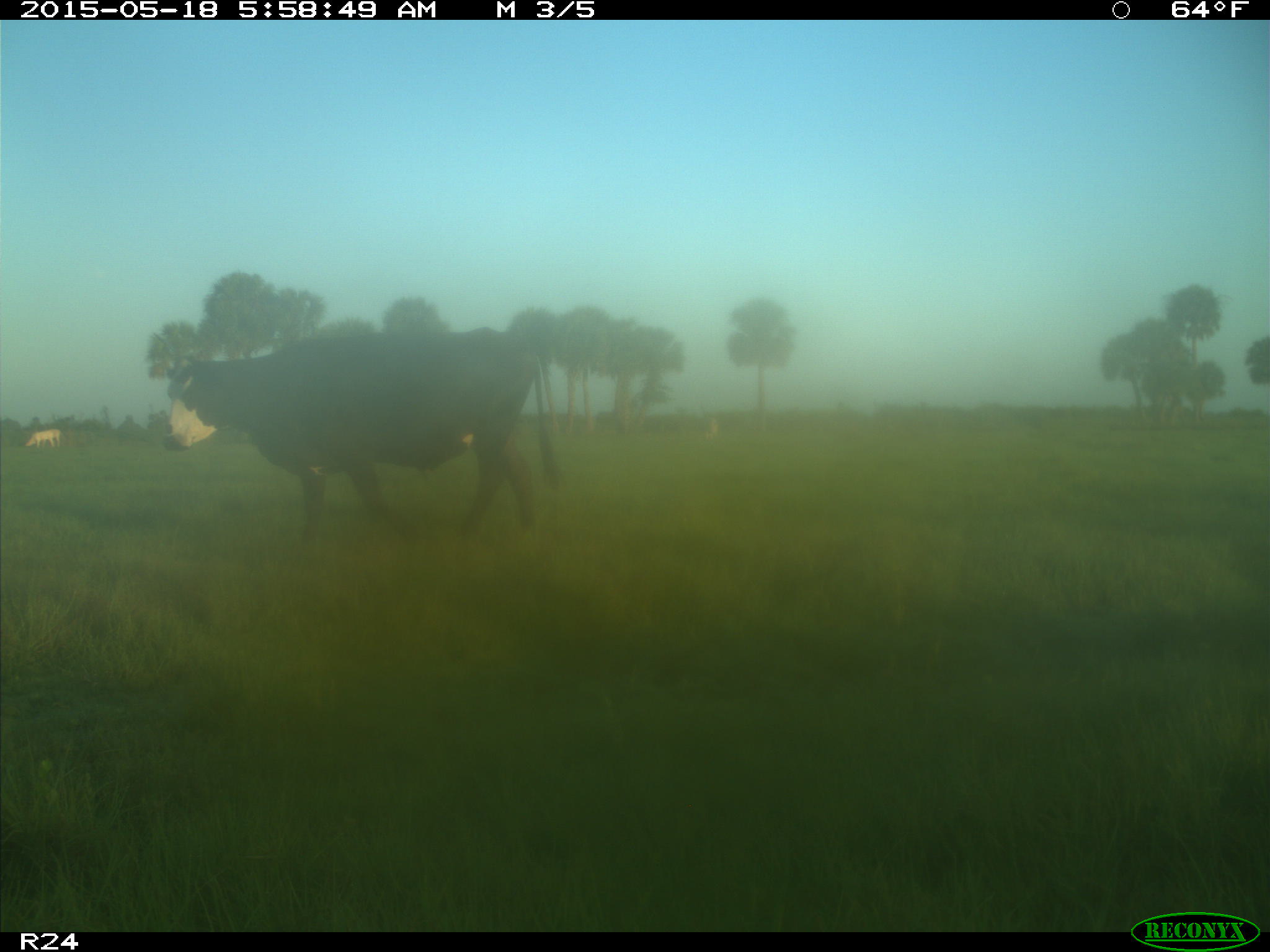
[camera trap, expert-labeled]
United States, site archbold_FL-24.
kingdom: Animalia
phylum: Chordata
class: Mammalia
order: Artiodactyla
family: Bovidae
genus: Bos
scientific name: Bos taurus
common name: domestic cow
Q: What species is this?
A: Bos taurus (domestic cow).